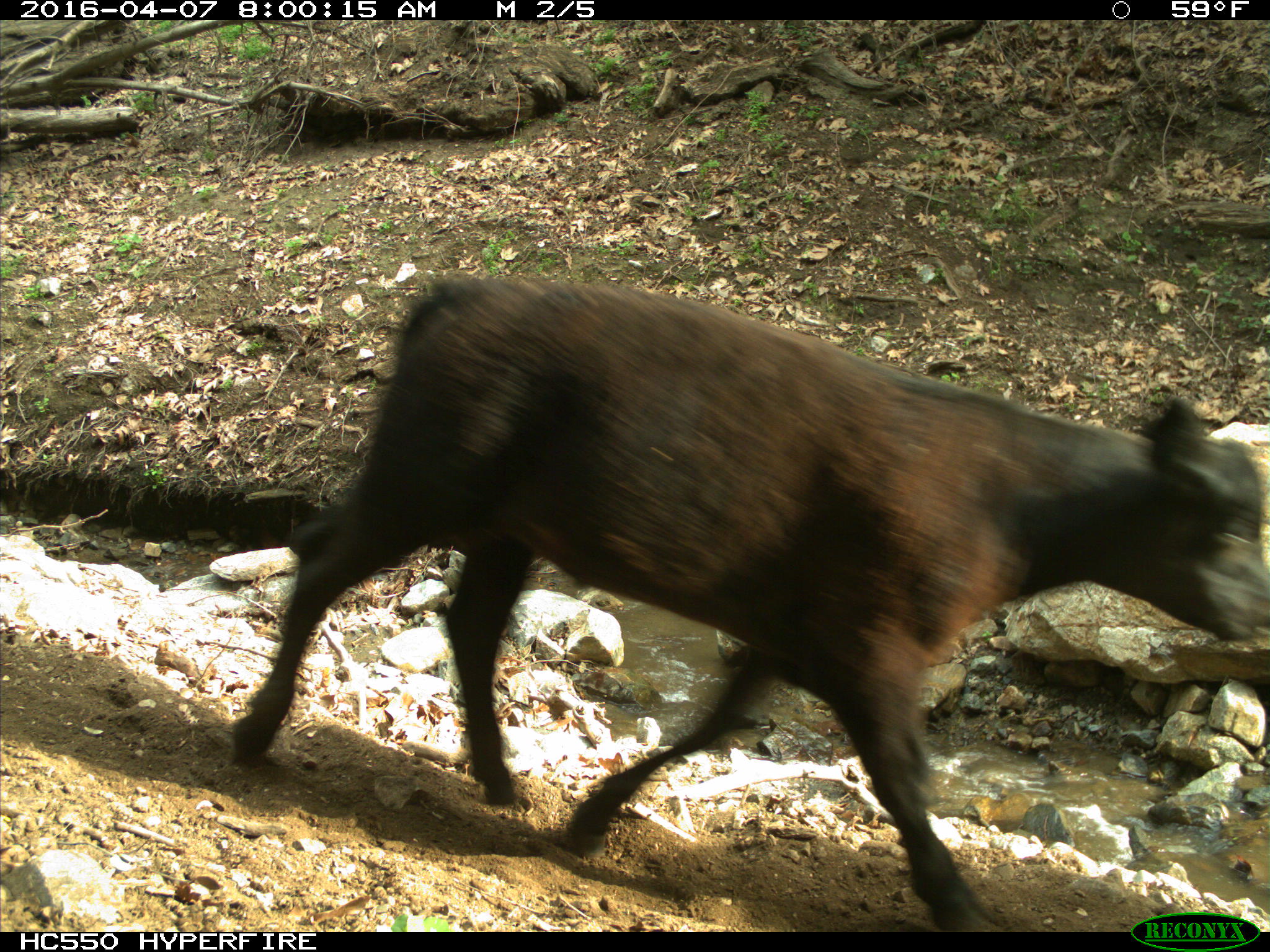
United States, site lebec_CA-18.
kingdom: Animalia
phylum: Chordata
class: Mammalia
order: Artiodactyla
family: Bovidae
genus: Bos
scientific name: Bos taurus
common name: domestic cow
Bos taurus (domestic cow).